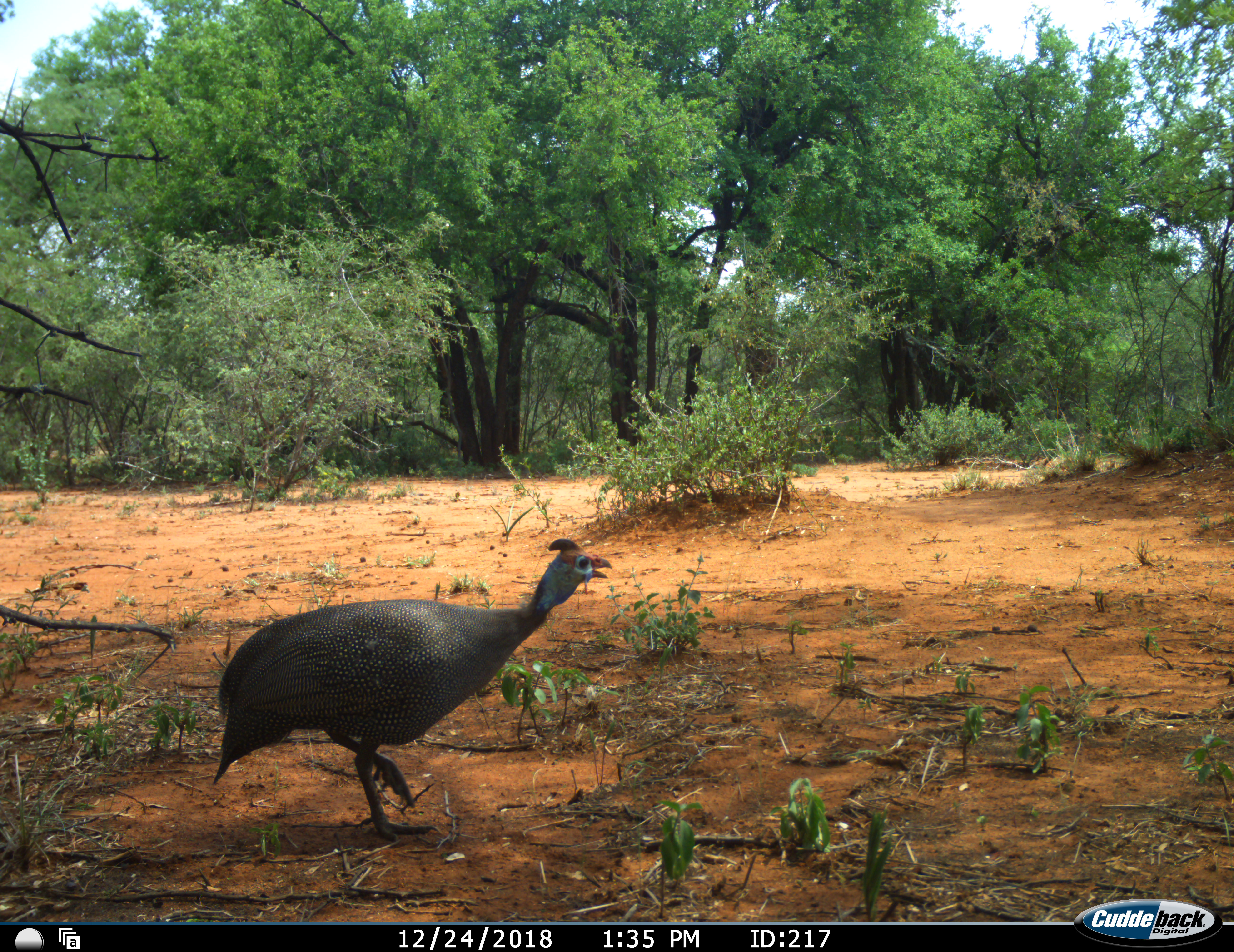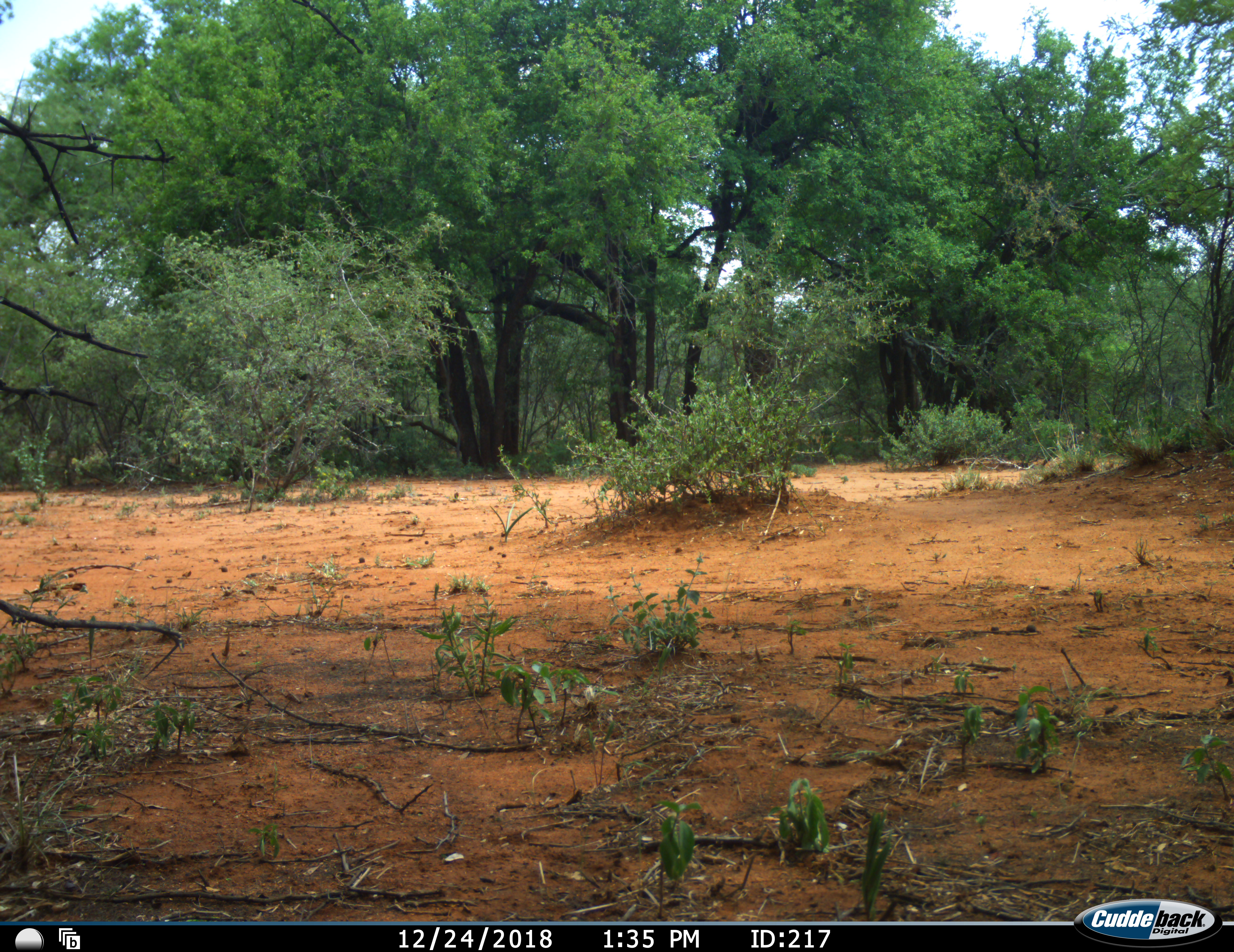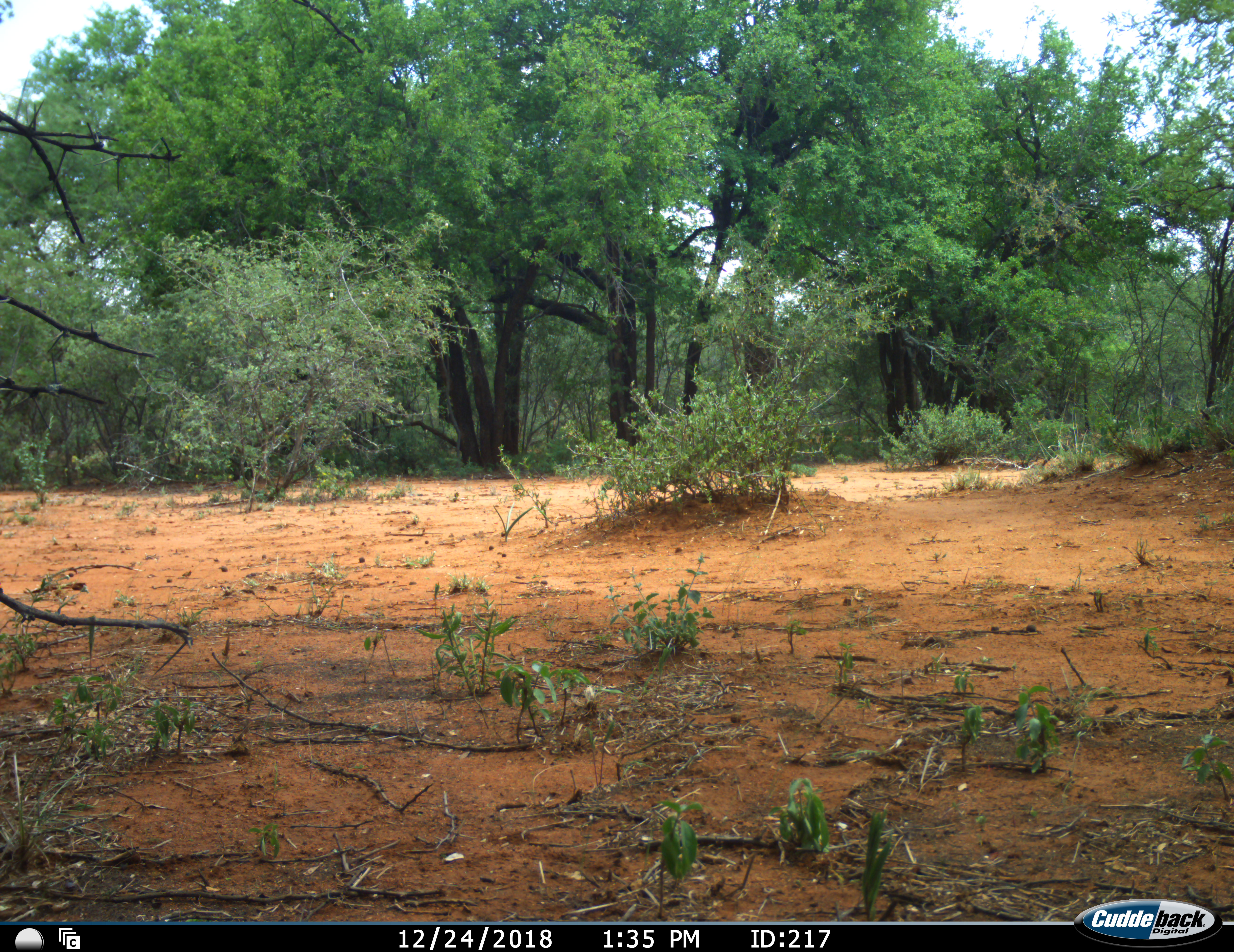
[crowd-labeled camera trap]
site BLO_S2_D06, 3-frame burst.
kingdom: Animalia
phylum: Chordata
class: Aves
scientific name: Aves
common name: bird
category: birdother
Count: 1.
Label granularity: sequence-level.